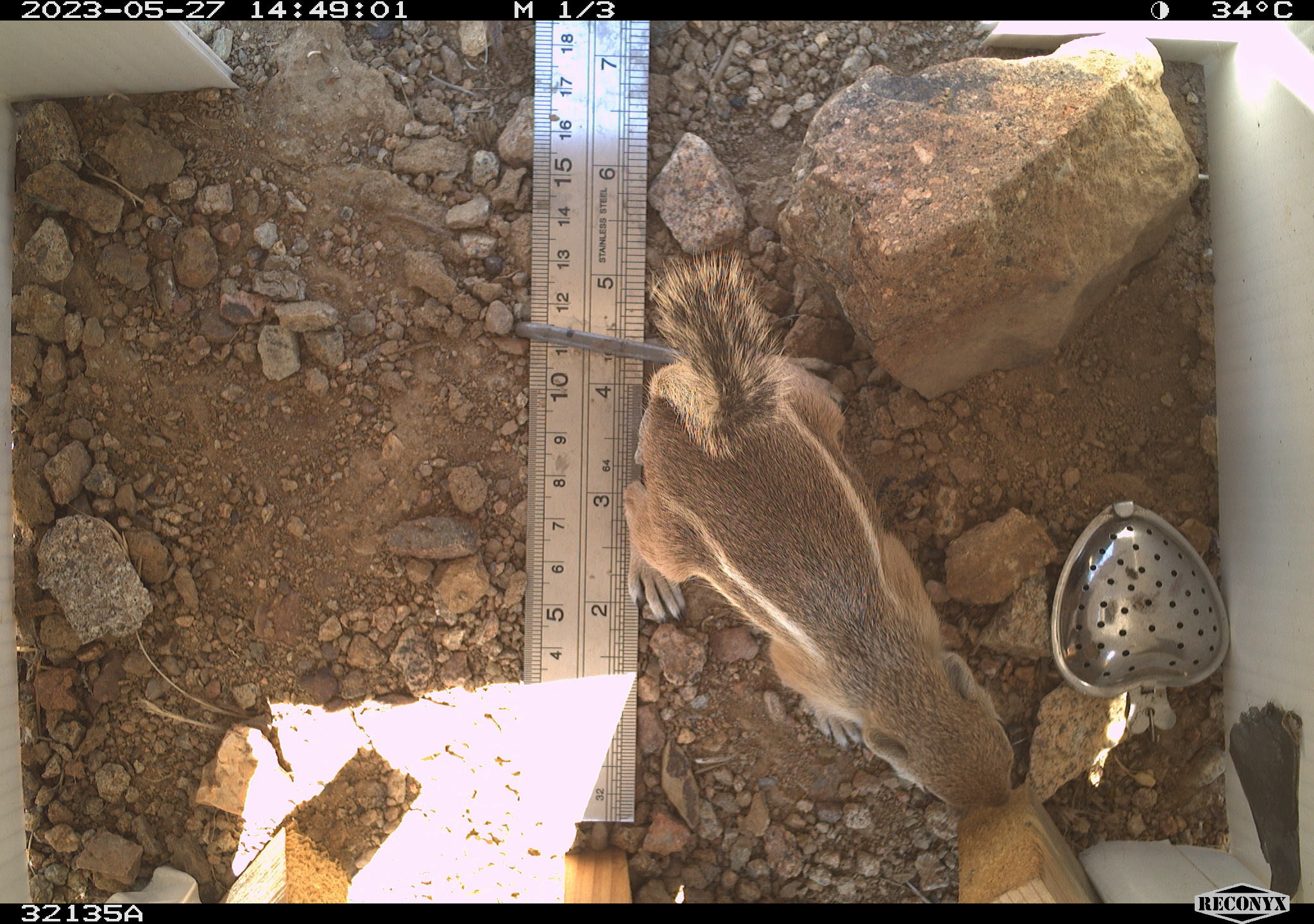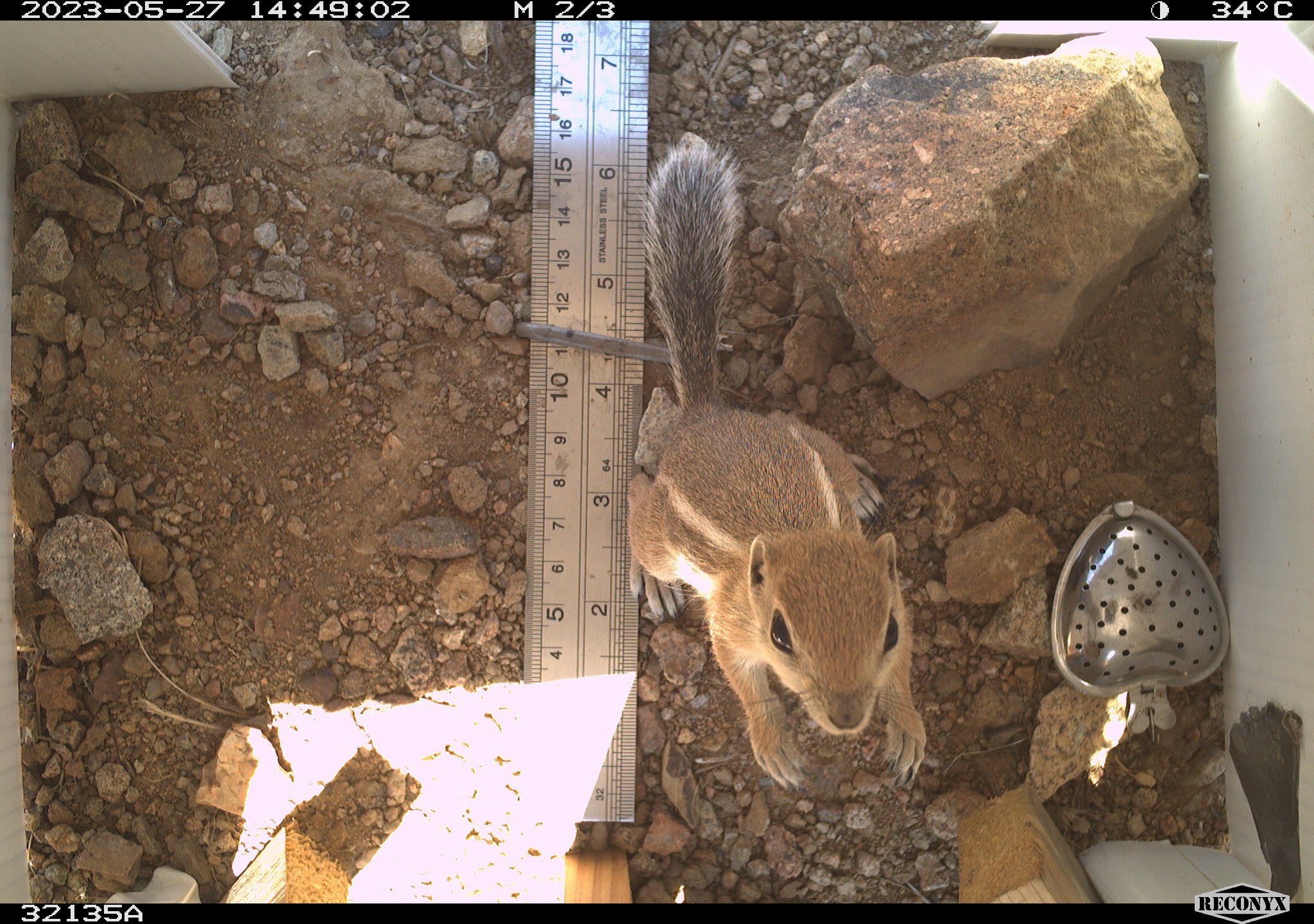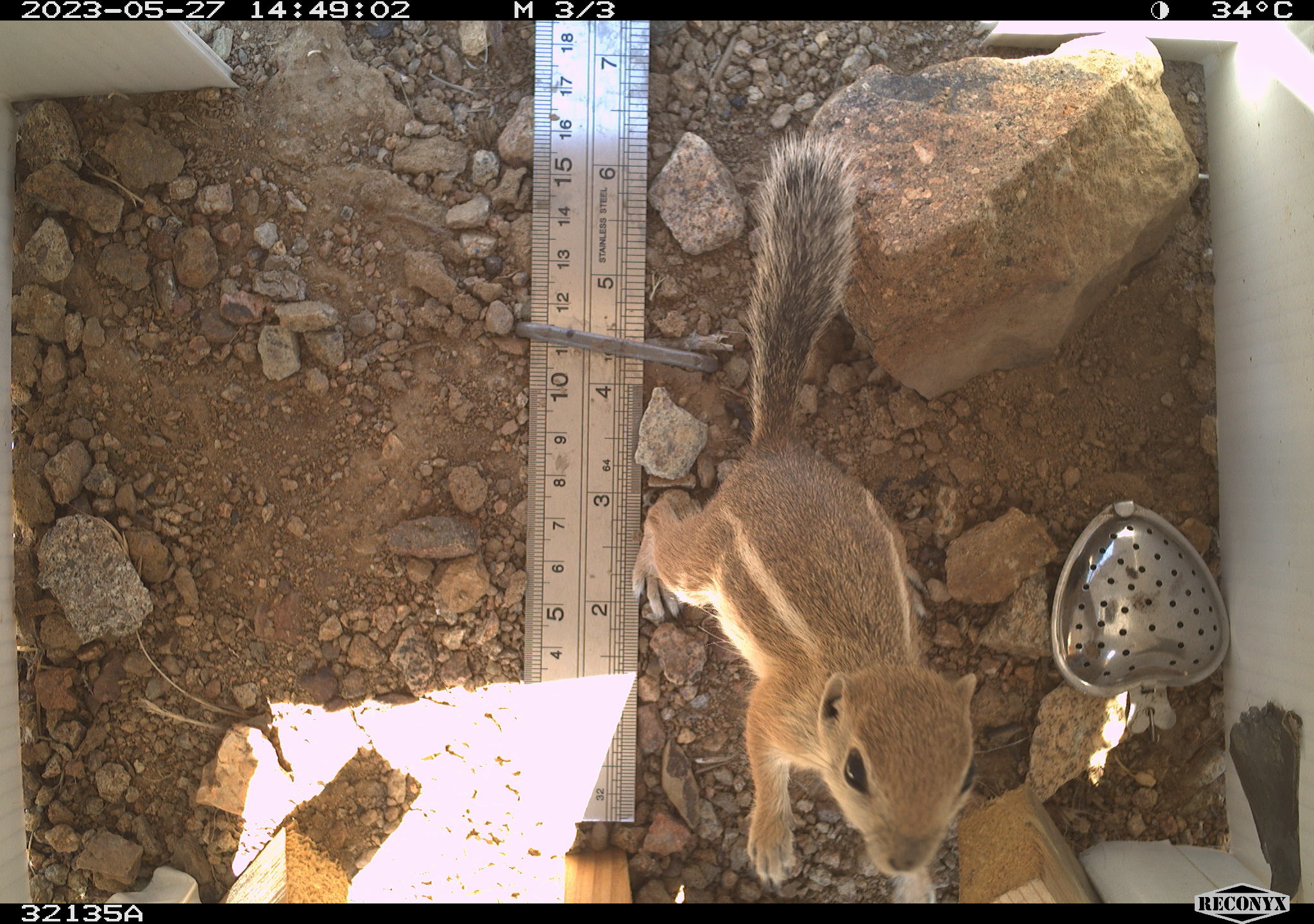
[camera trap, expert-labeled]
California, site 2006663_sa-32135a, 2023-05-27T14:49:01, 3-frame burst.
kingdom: Animalia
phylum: Chordata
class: Mammalia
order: Rodentia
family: Sciuridae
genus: Ammospermophilus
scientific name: Ammospermophilus leucurus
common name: white-tailed antelope squirrel